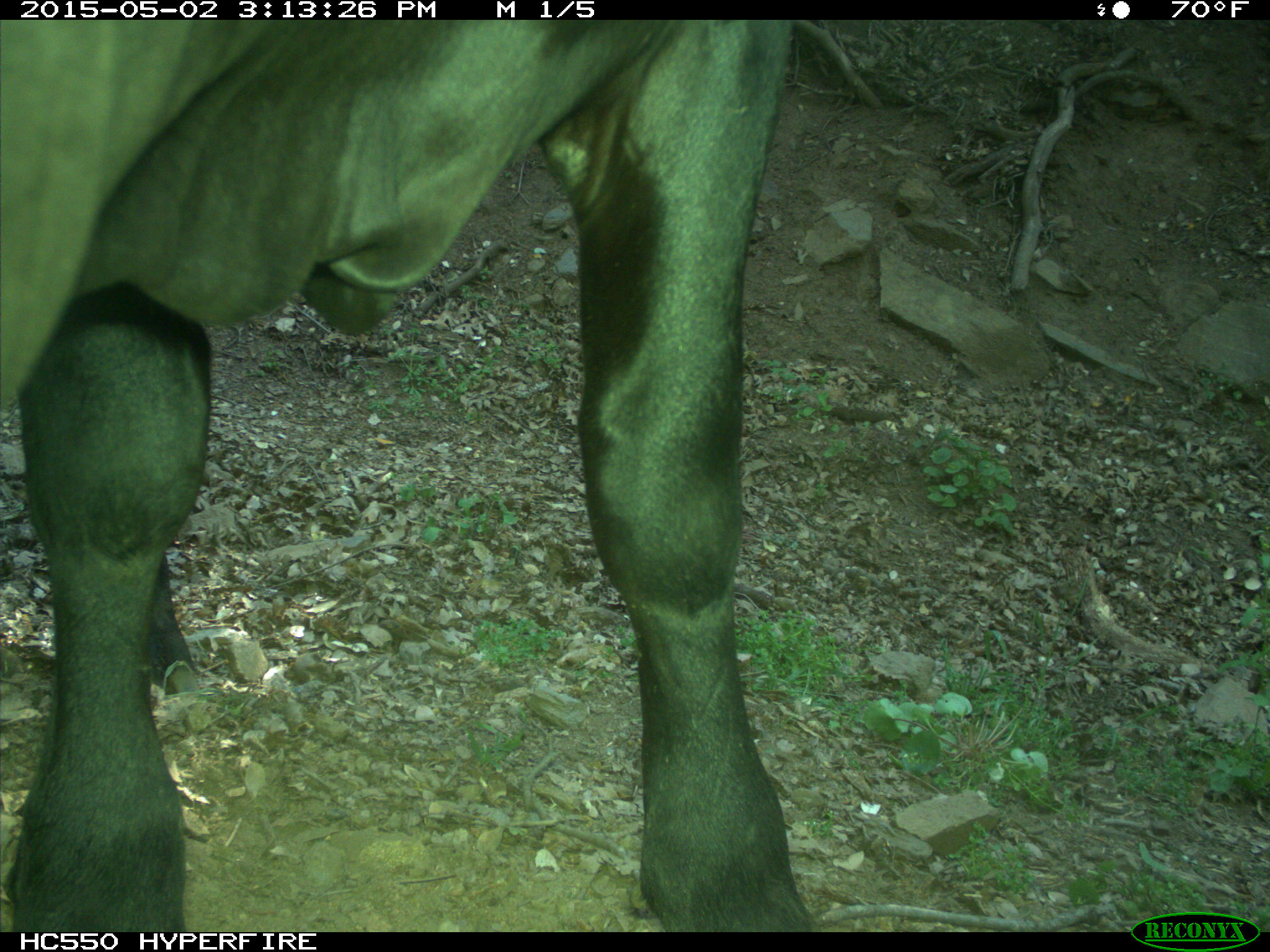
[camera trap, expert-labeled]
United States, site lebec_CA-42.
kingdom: Animalia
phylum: Chordata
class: Mammalia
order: Artiodactyla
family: Bovidae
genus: Bos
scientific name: Bos taurus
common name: domestic cow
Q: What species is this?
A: Bos taurus (domestic cow).